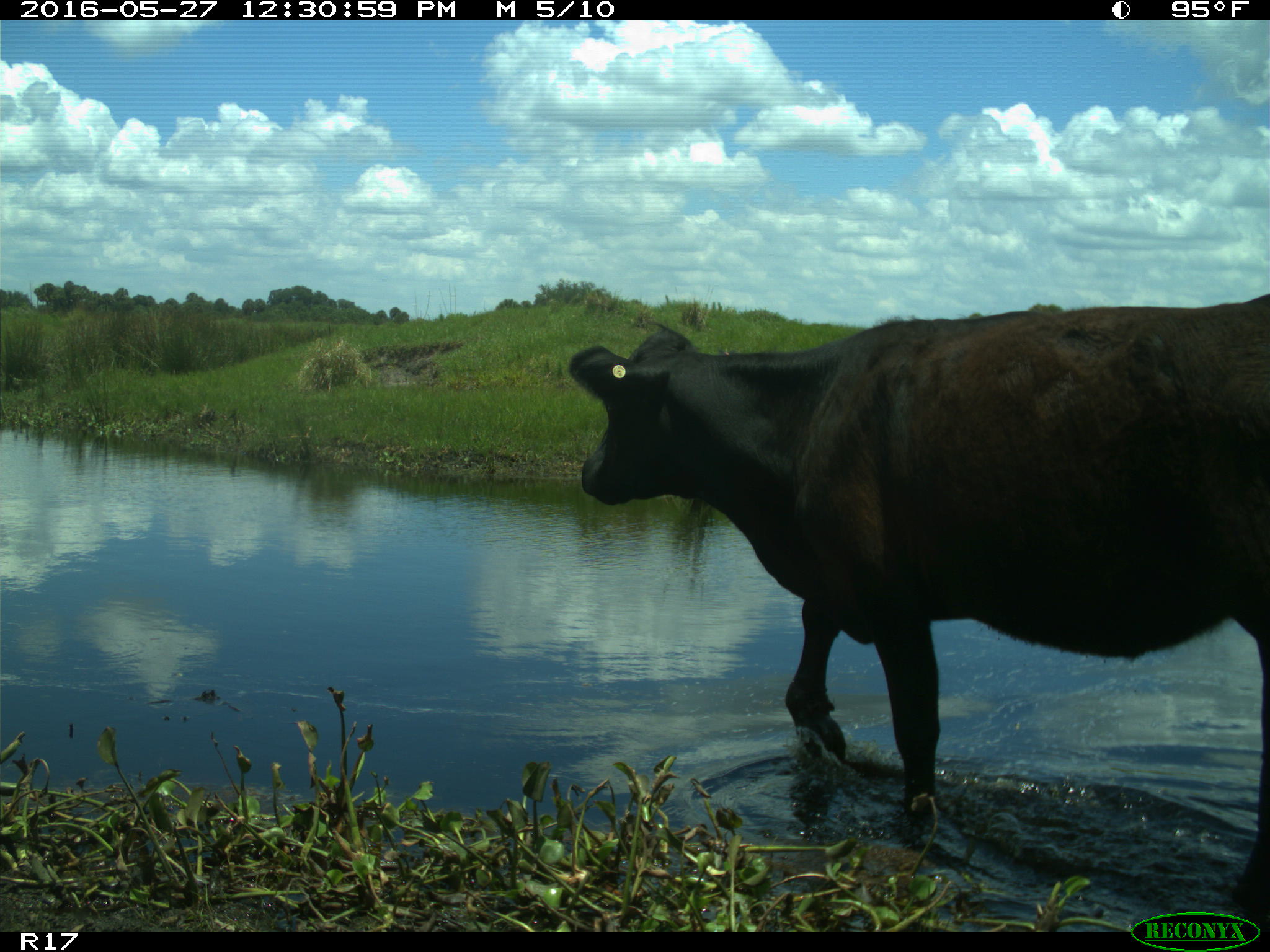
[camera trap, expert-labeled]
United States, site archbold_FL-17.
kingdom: Animalia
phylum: Chordata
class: Mammalia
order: Artiodactyla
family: Bovidae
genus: Bos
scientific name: Bos taurus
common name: domestic cow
Bos taurus (domestic cow).